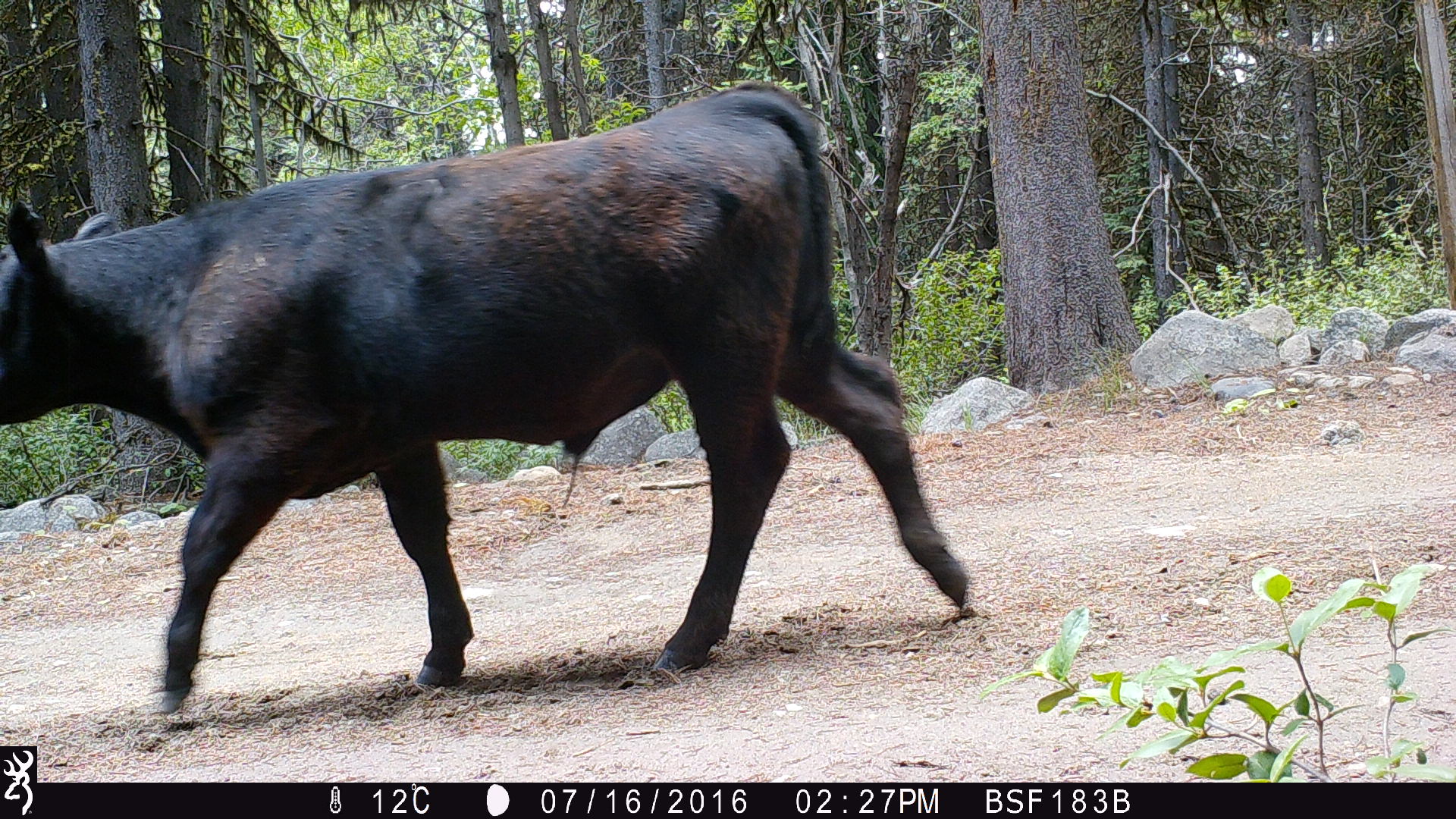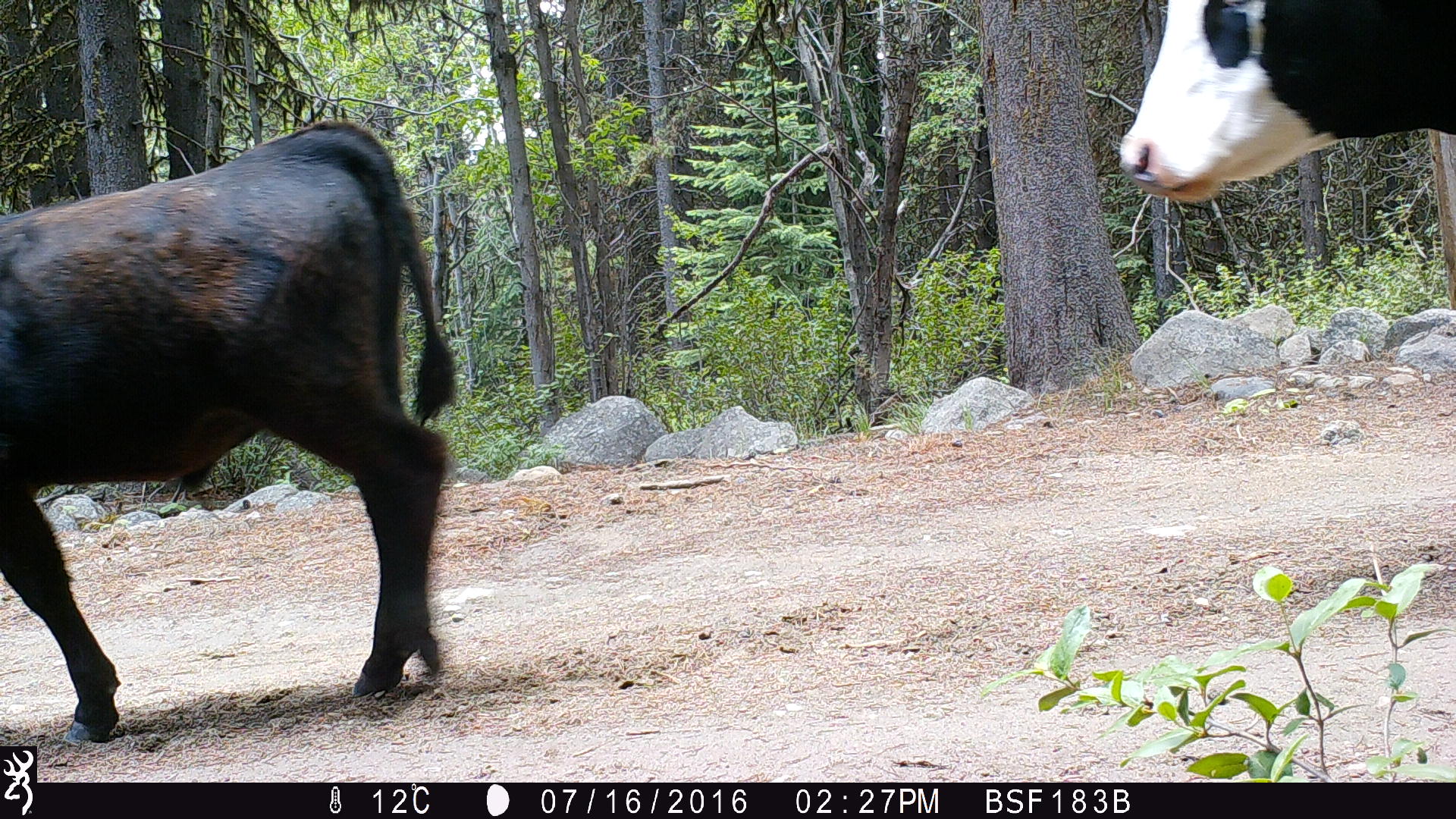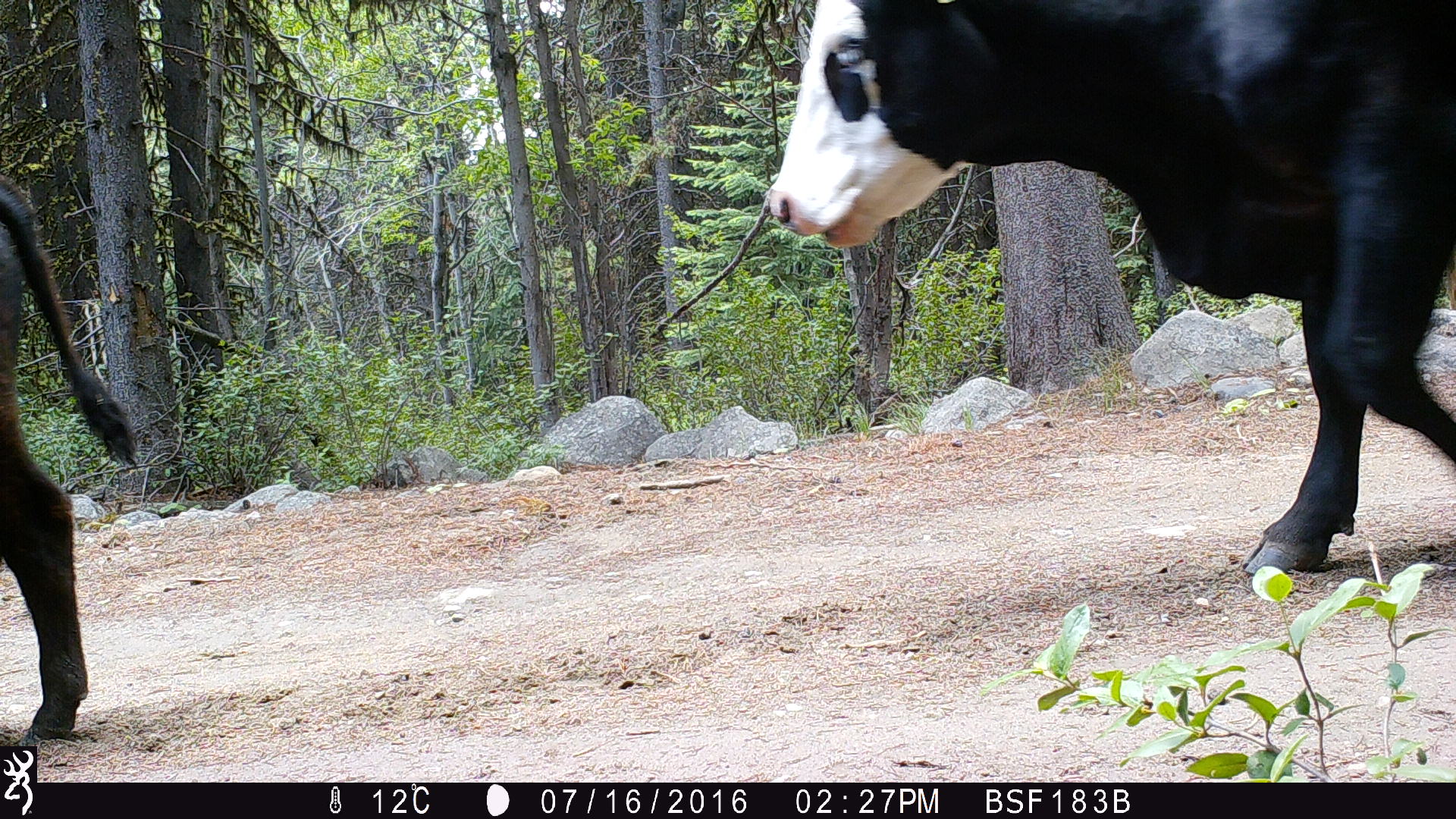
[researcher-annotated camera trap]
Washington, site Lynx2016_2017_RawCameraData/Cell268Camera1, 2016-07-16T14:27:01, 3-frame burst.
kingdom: Animalia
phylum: Chordata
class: Mammalia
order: Artiodactyla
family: Bovidae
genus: Bos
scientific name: Bos taurus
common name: domestic cattle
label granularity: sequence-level